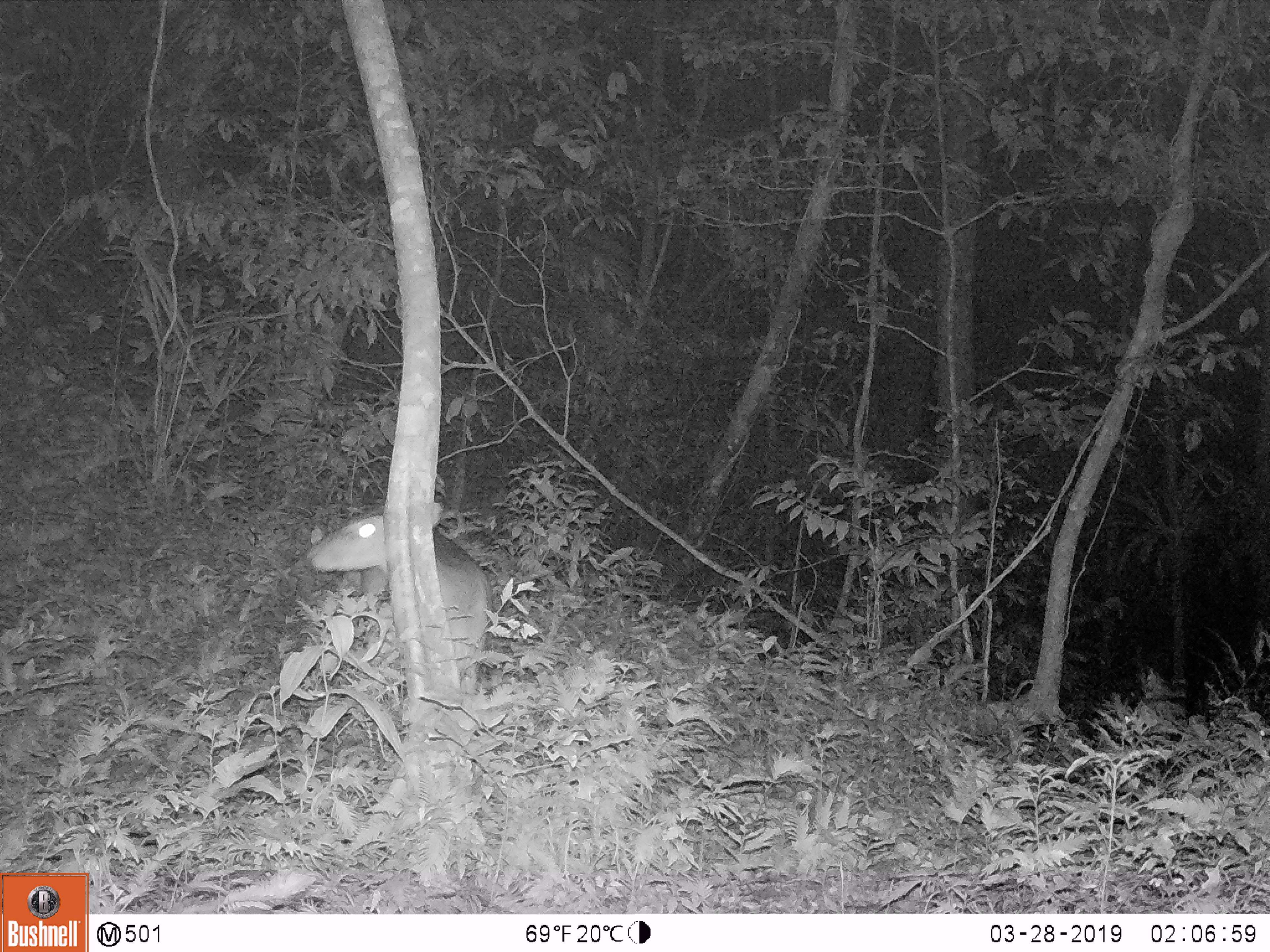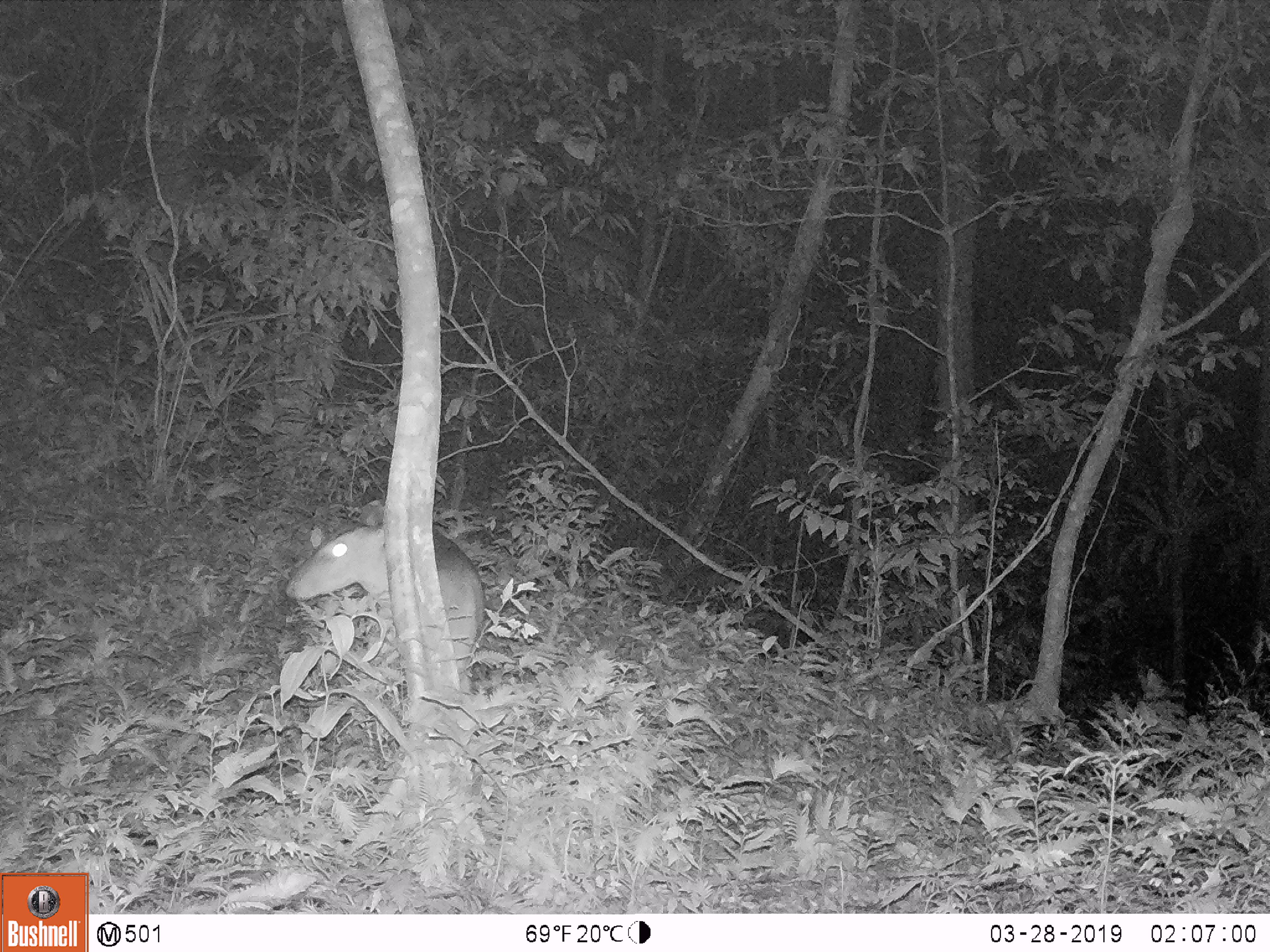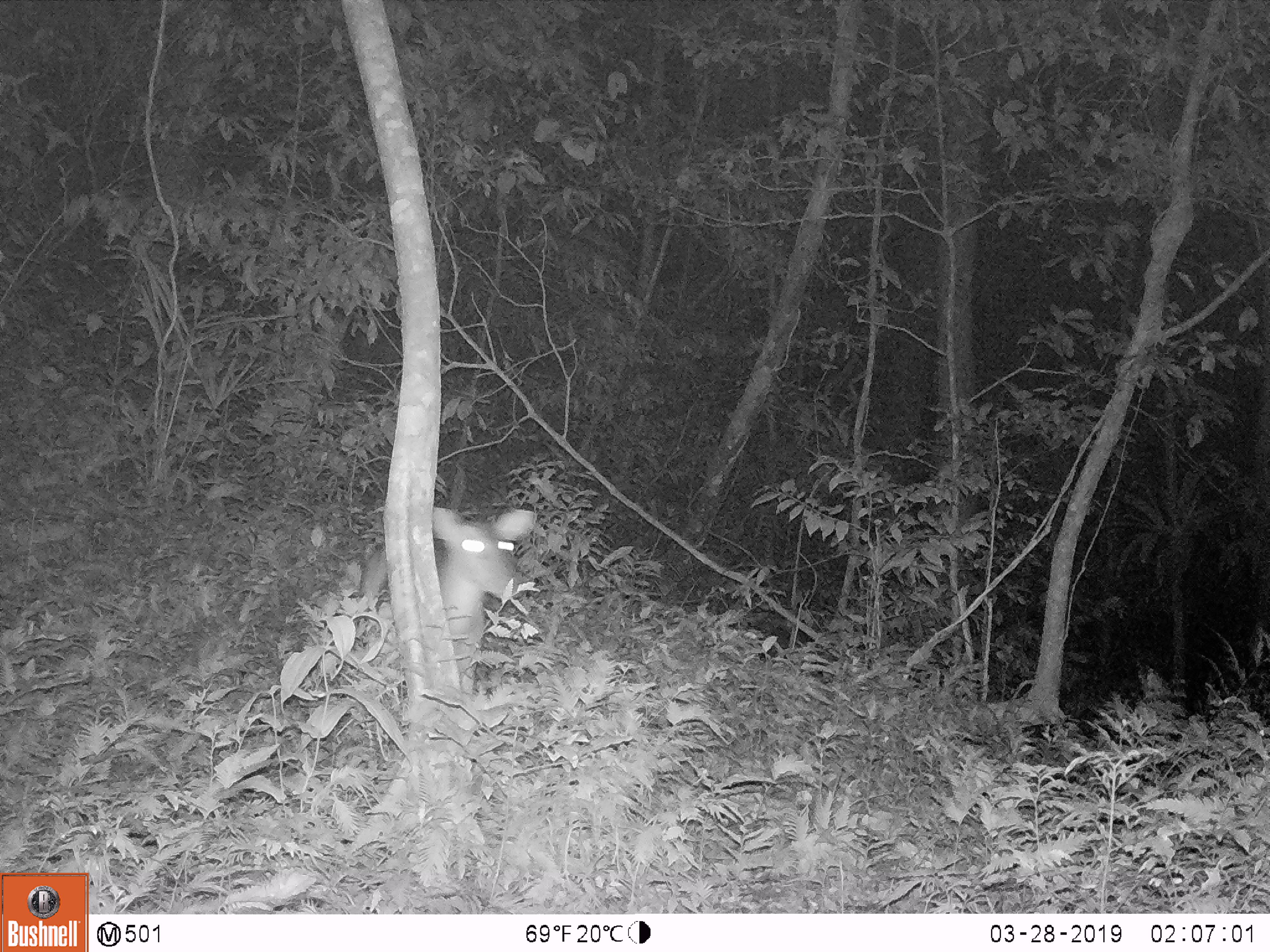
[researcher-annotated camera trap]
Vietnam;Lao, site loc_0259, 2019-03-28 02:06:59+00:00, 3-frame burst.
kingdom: Animalia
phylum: Chordata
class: Mammalia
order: Artiodactyla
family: Cervidae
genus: Muntiacus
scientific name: Muntiacus vuquangensis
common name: large-antlered muntjac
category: large antlered muntjac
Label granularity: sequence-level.